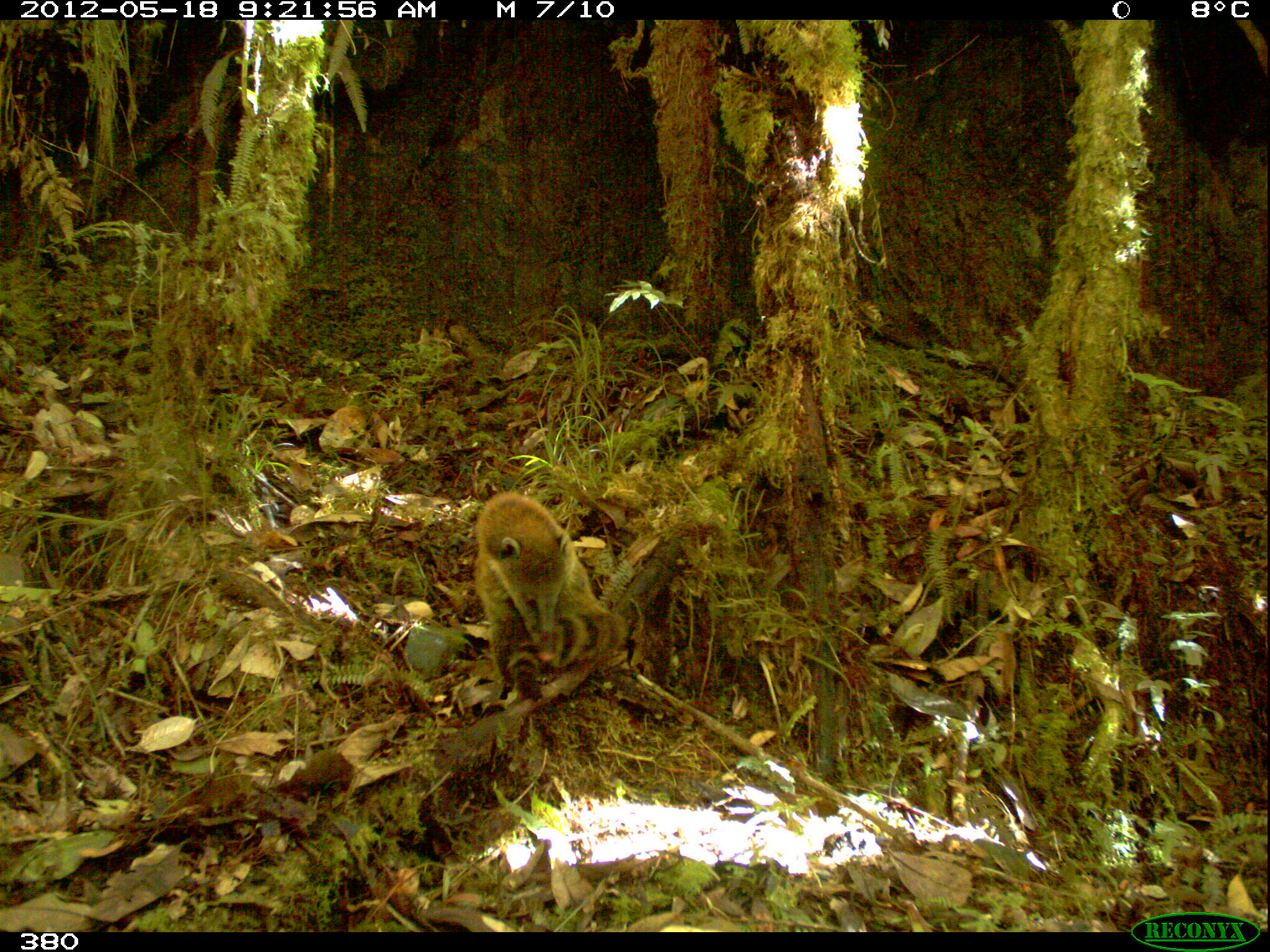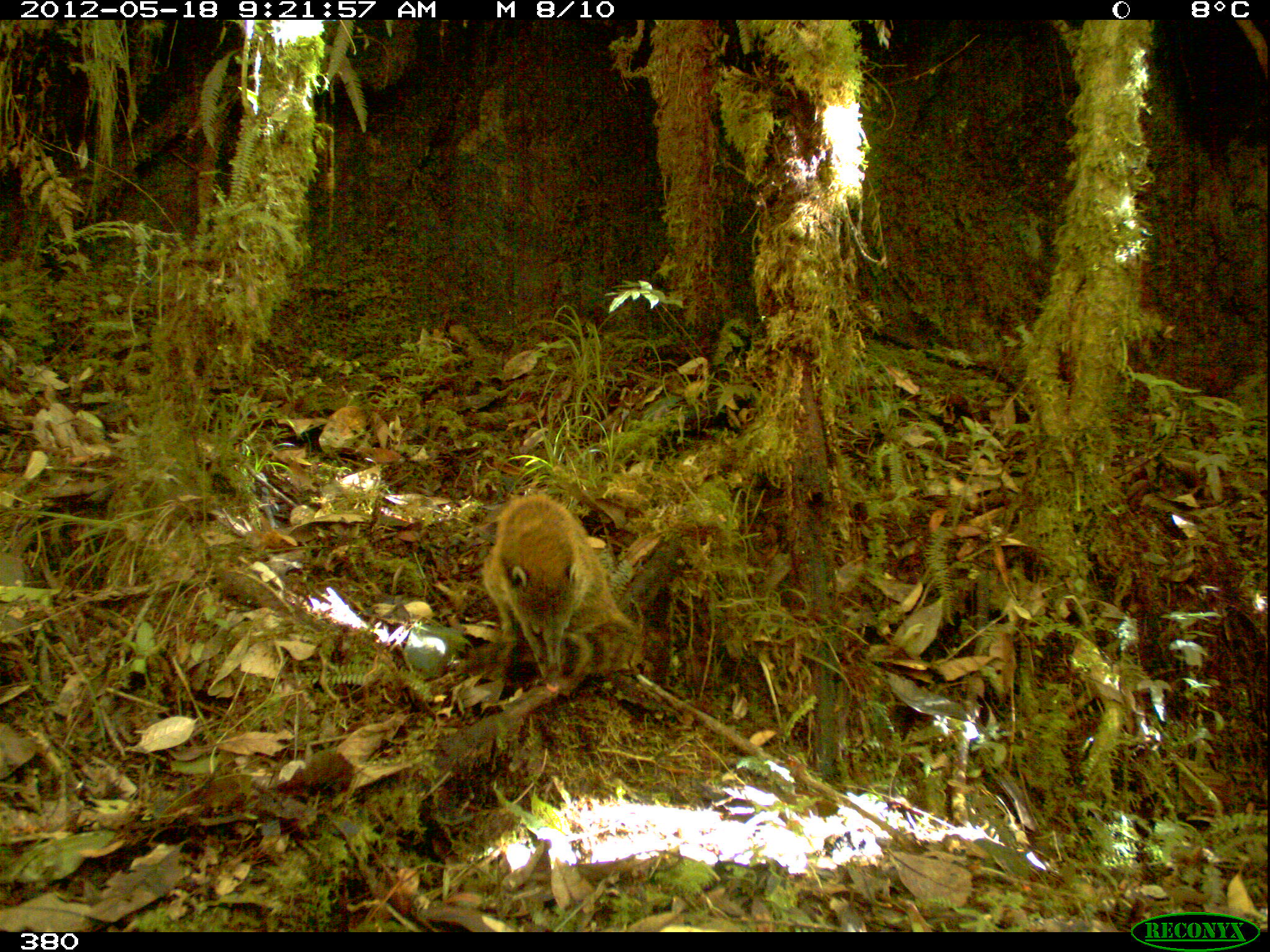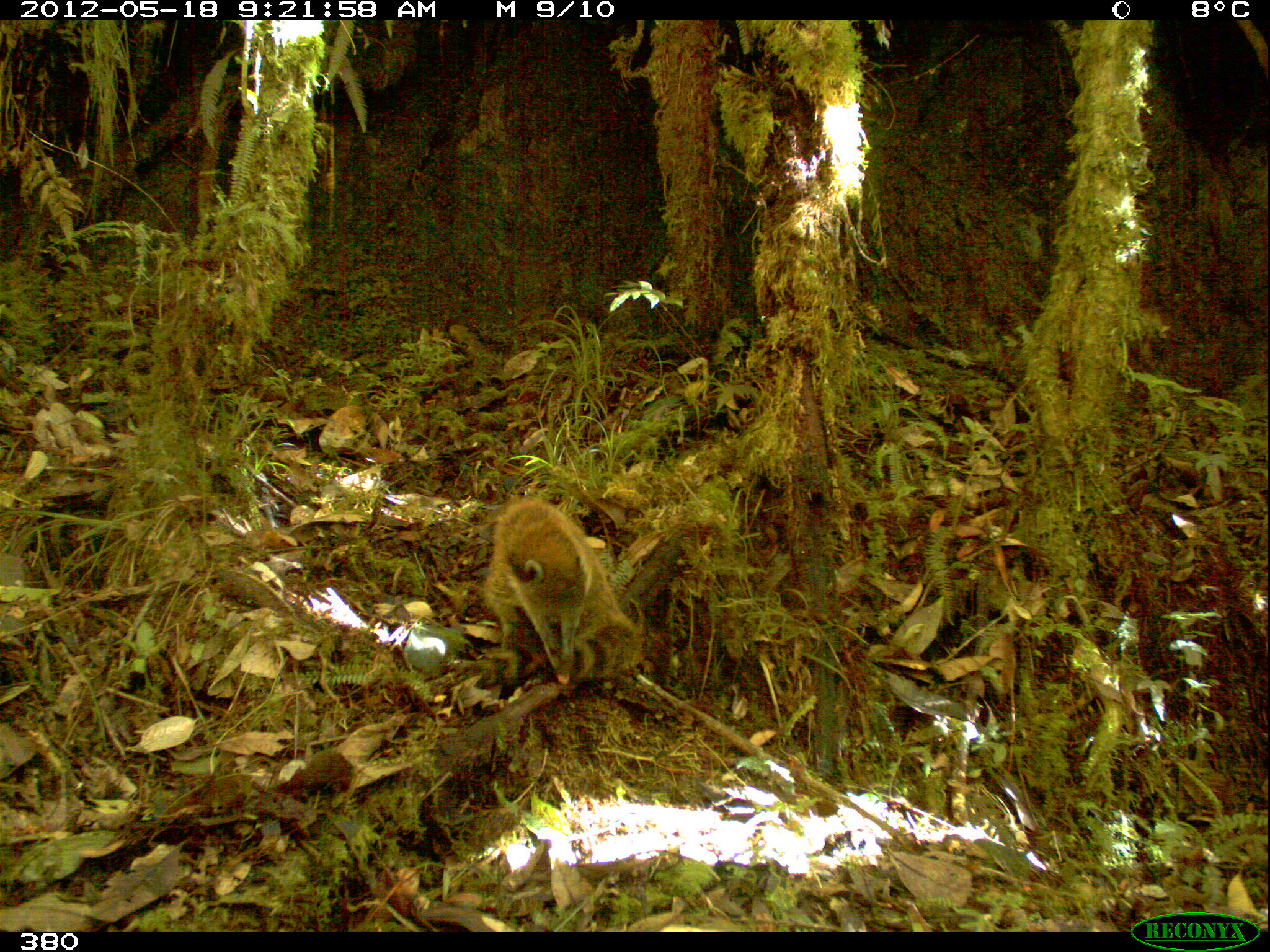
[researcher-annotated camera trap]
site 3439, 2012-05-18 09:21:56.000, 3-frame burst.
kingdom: Animalia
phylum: Chordata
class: Mammalia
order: Carnivora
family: Procyonidae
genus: Nasua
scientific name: Nasua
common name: coatis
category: unknown coati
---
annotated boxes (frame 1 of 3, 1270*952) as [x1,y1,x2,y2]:
unknown coati: [475,490,624,714]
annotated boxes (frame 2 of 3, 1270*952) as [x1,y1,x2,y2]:
unknown coati: [480,493,644,691]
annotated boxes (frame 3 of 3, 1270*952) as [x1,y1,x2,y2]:
unknown coati: [482,498,647,694]